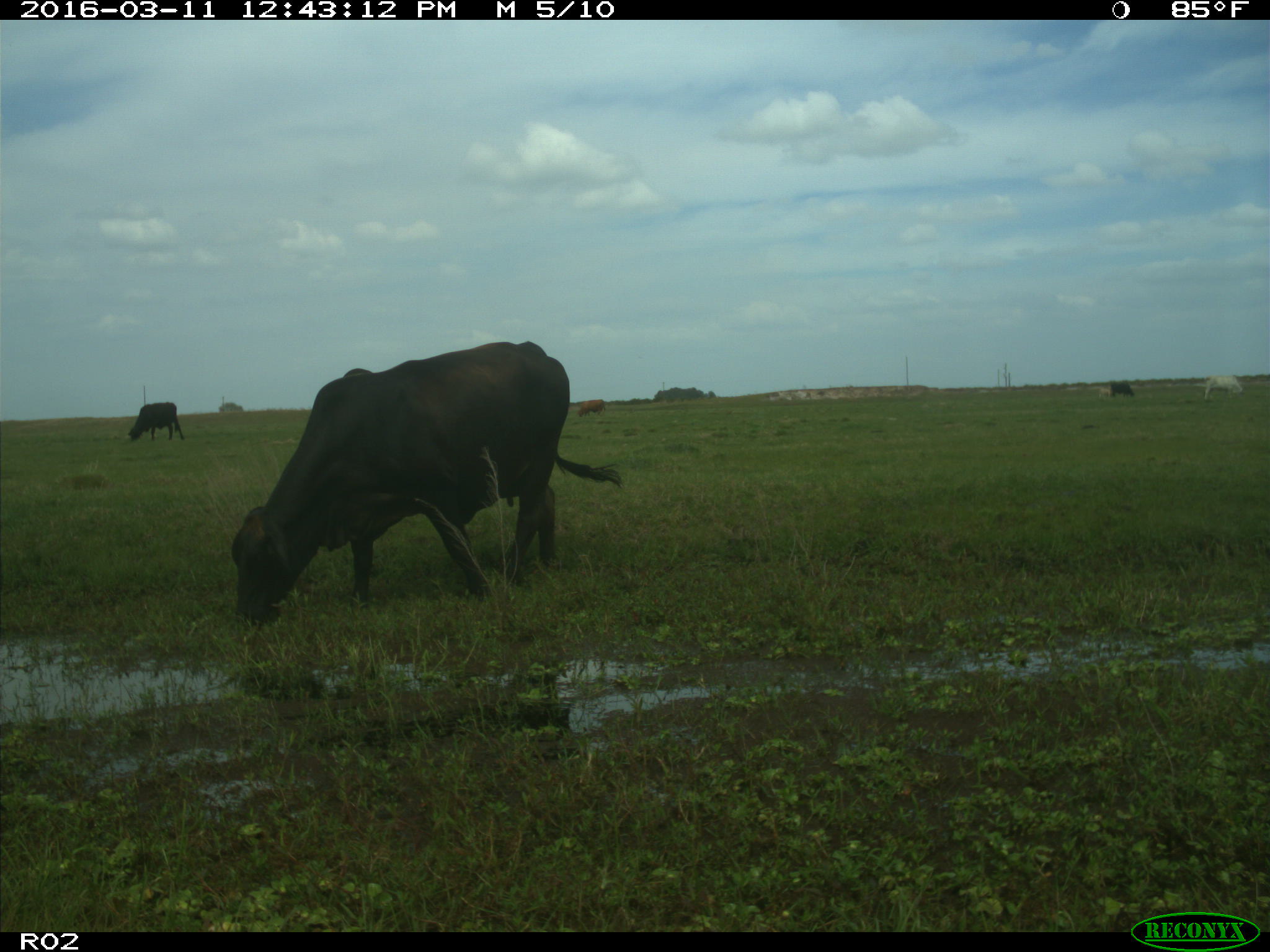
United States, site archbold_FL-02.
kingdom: Animalia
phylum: Chordata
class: Mammalia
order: Artiodactyla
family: Bovidae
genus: Bos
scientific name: Bos taurus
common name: domestic cow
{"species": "Bos taurus (domestic cow)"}